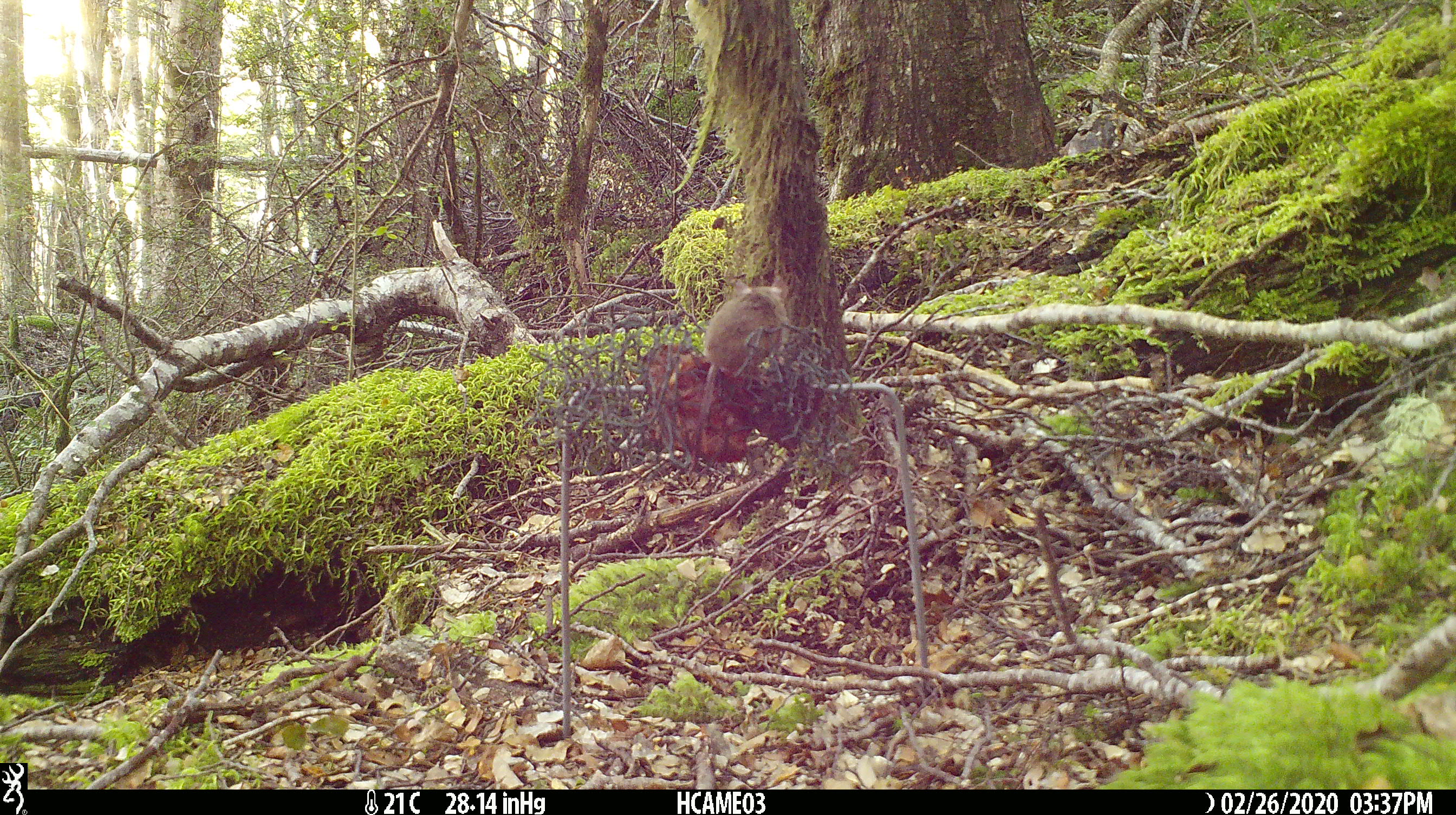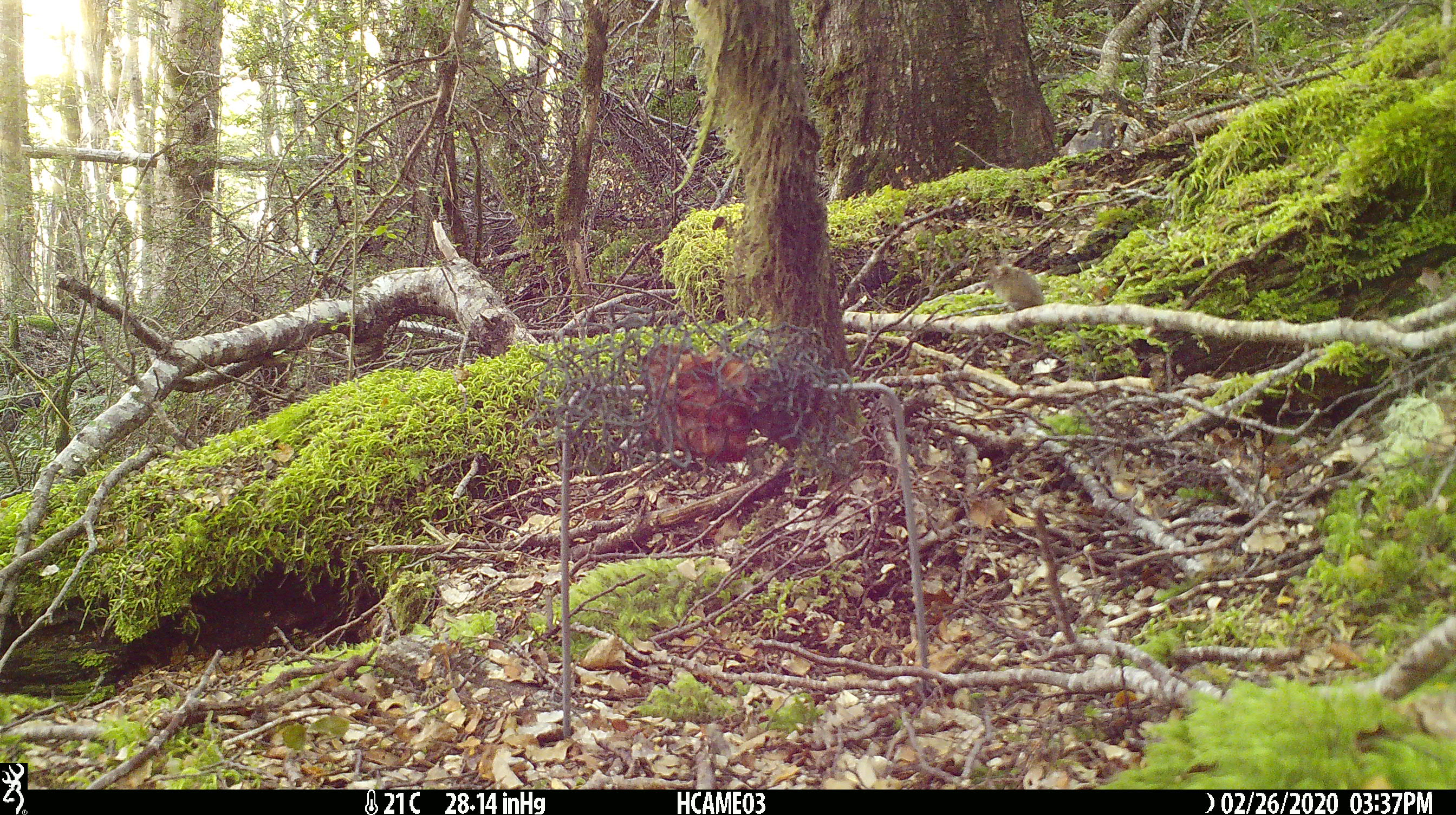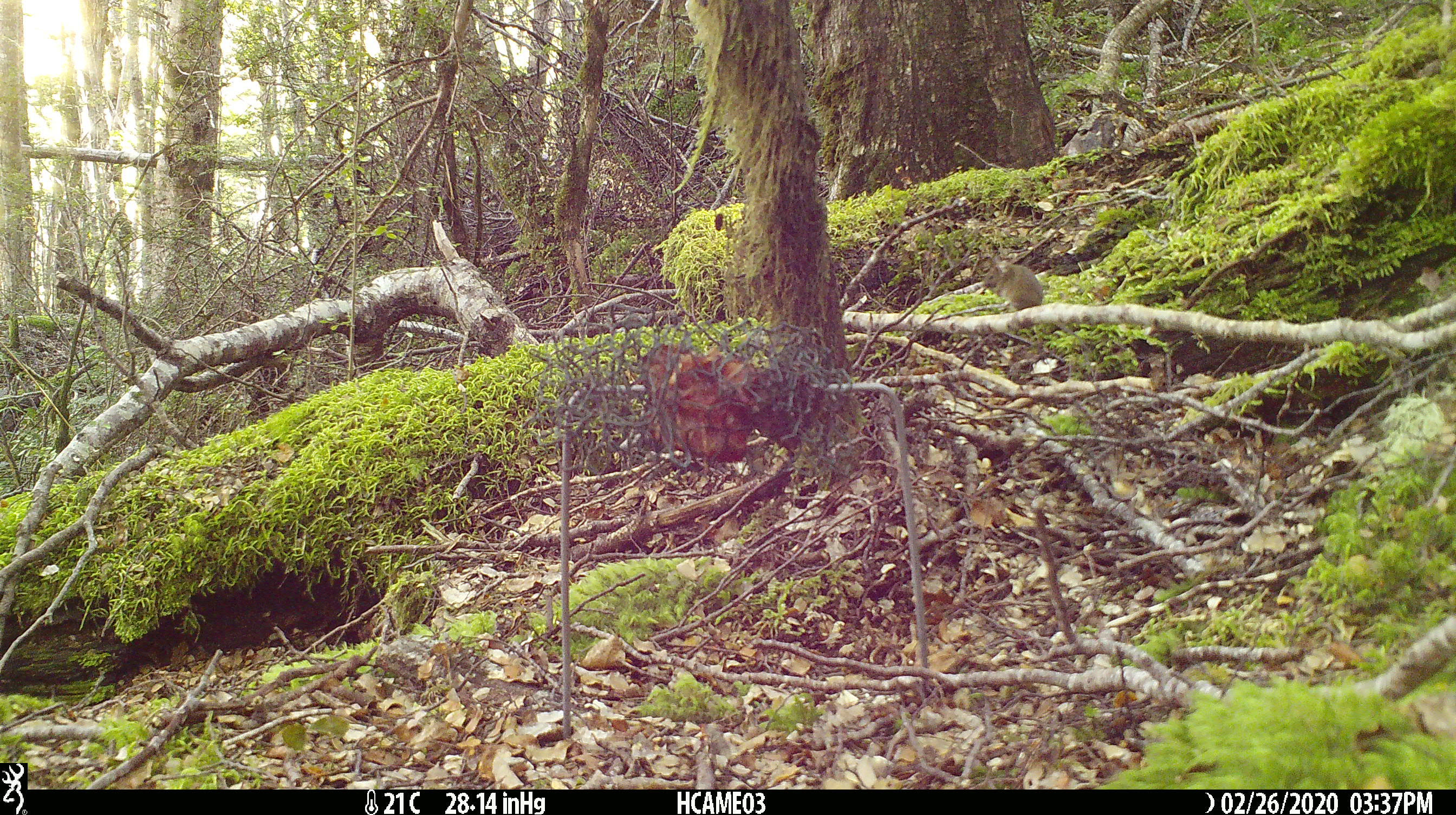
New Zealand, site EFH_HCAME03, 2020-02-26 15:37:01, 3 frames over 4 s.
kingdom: Animalia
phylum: Chordata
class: Mammalia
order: Rodentia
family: Muridae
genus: Mus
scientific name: Mus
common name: mouse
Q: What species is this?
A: Mouse (Mus).